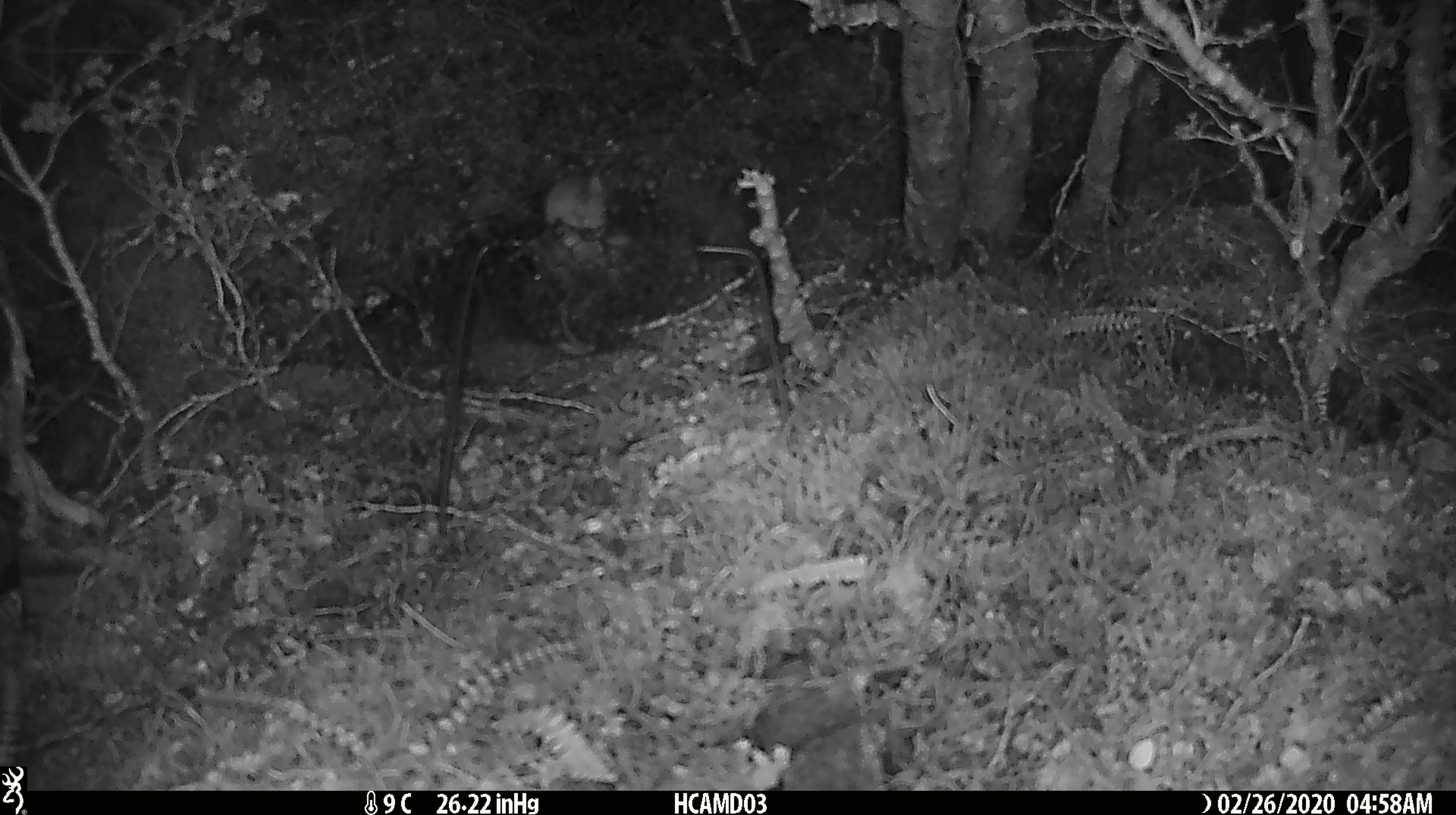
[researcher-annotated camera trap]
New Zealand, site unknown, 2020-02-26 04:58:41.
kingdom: Animalia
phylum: Chordata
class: Mammalia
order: Rodentia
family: Muridae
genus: Mus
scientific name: Mus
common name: mouse